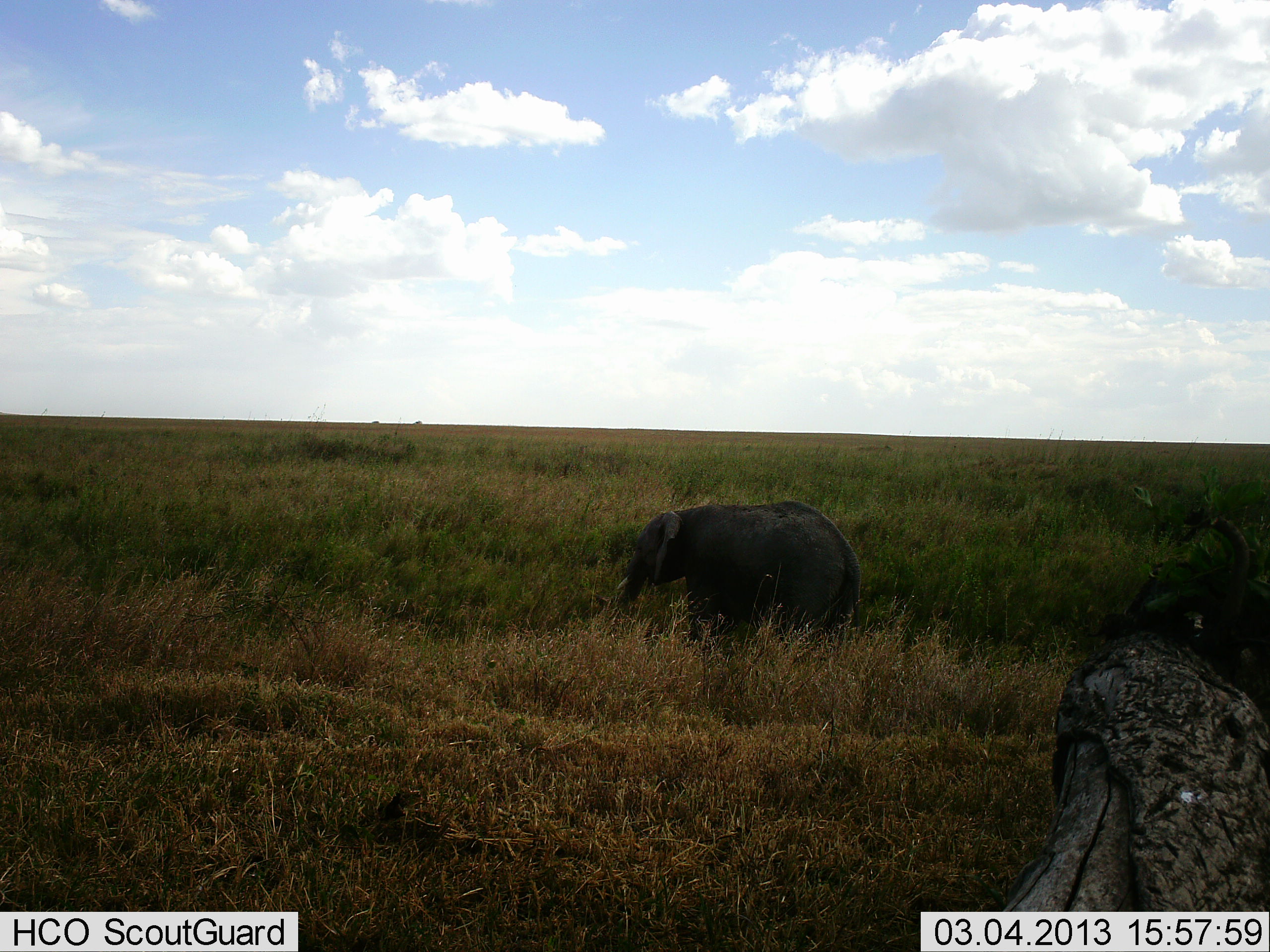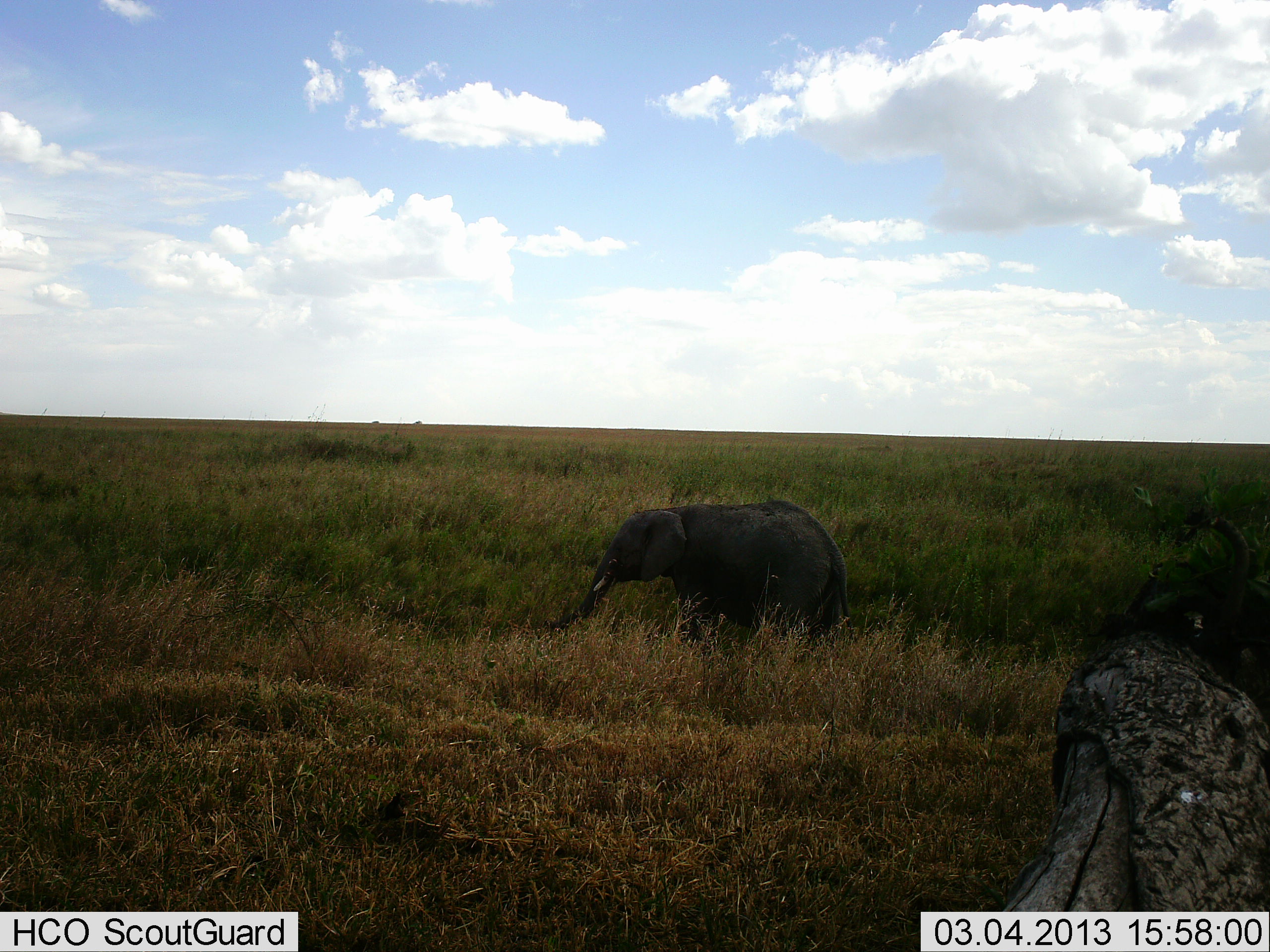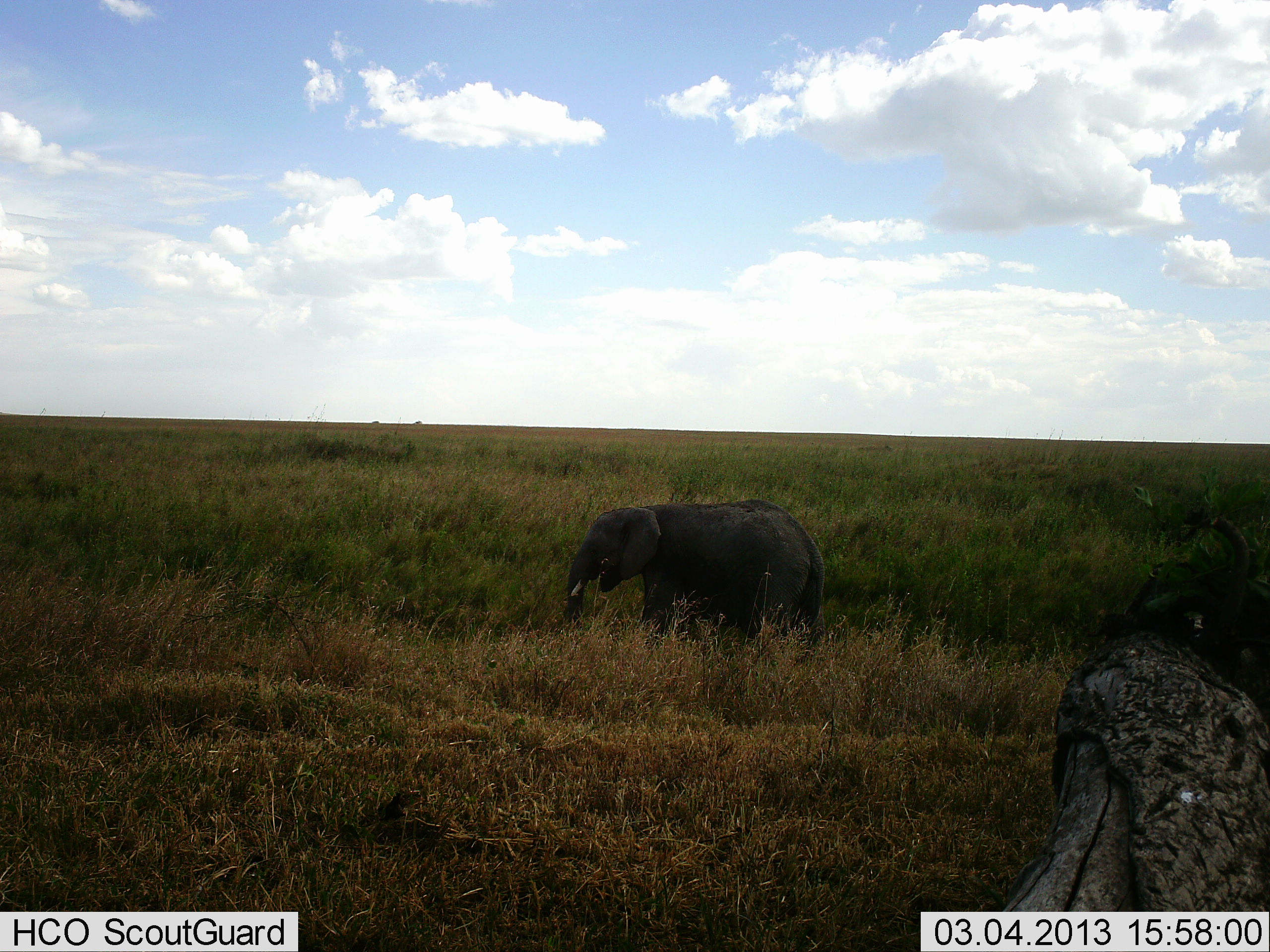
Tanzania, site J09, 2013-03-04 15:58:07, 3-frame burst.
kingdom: Animalia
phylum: Chordata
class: Mammalia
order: Proboscidea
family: Elephantidae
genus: Loxodonta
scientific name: Loxodonta africana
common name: african bush elephant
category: elephant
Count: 1.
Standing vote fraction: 42%.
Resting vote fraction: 0%.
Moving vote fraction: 51%.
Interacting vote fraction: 0%.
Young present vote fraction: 33%.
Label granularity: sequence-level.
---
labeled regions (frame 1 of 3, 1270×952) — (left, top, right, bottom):
animal: (613, 499, 862, 636)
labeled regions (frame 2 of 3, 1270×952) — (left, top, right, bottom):
animal: (555, 500, 853, 642)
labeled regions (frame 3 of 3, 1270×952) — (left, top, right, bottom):
animal: (564, 498, 824, 636)